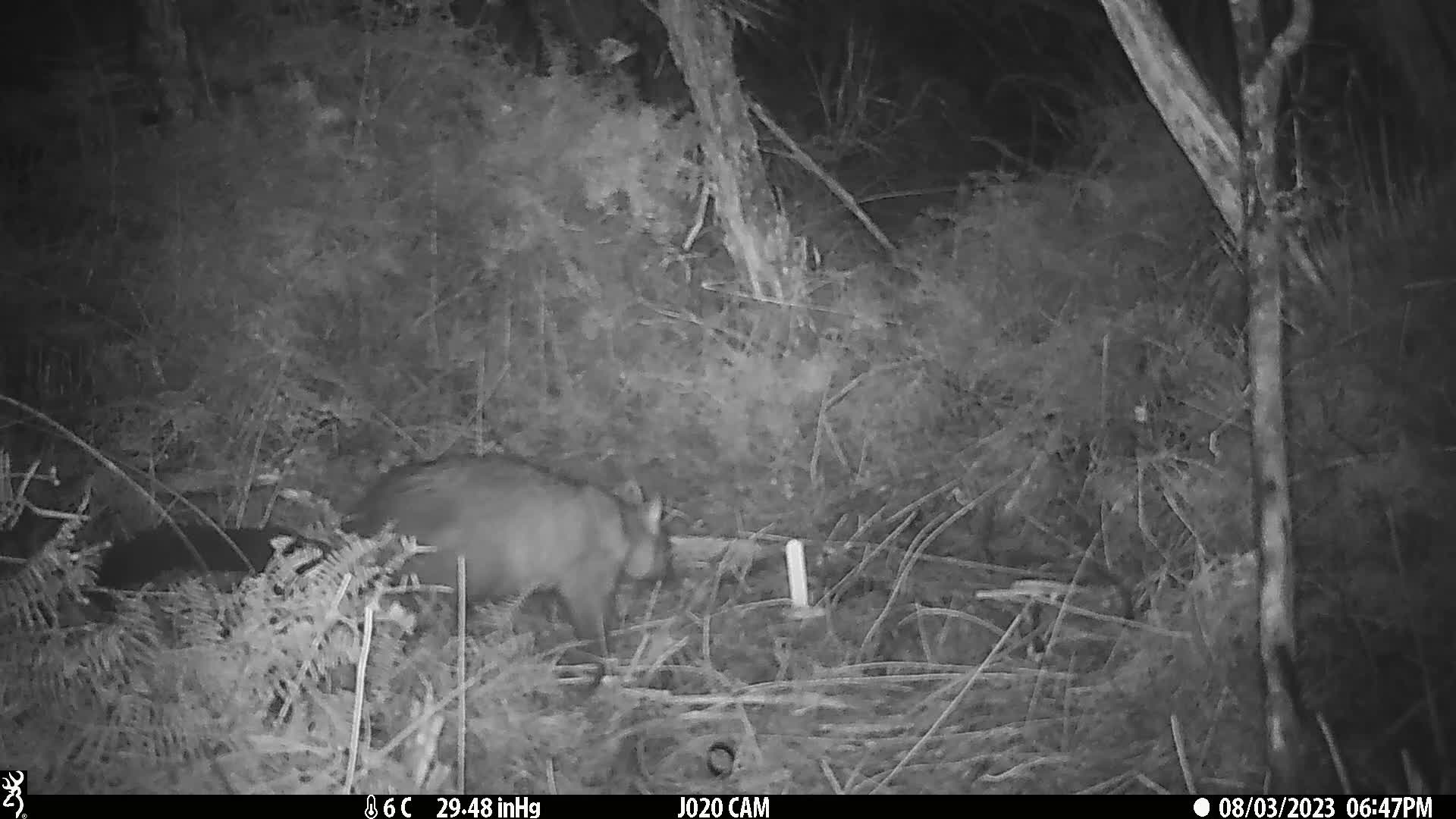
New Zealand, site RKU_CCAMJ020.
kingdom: Animalia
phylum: Chordata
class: Mammalia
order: Diprotodontia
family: Phalangeridae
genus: Trichosurus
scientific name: Trichosurus vulpecula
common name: common brushtail possum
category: possum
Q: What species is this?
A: Possum (common brushtail possum) (Trichosurus vulpecula).